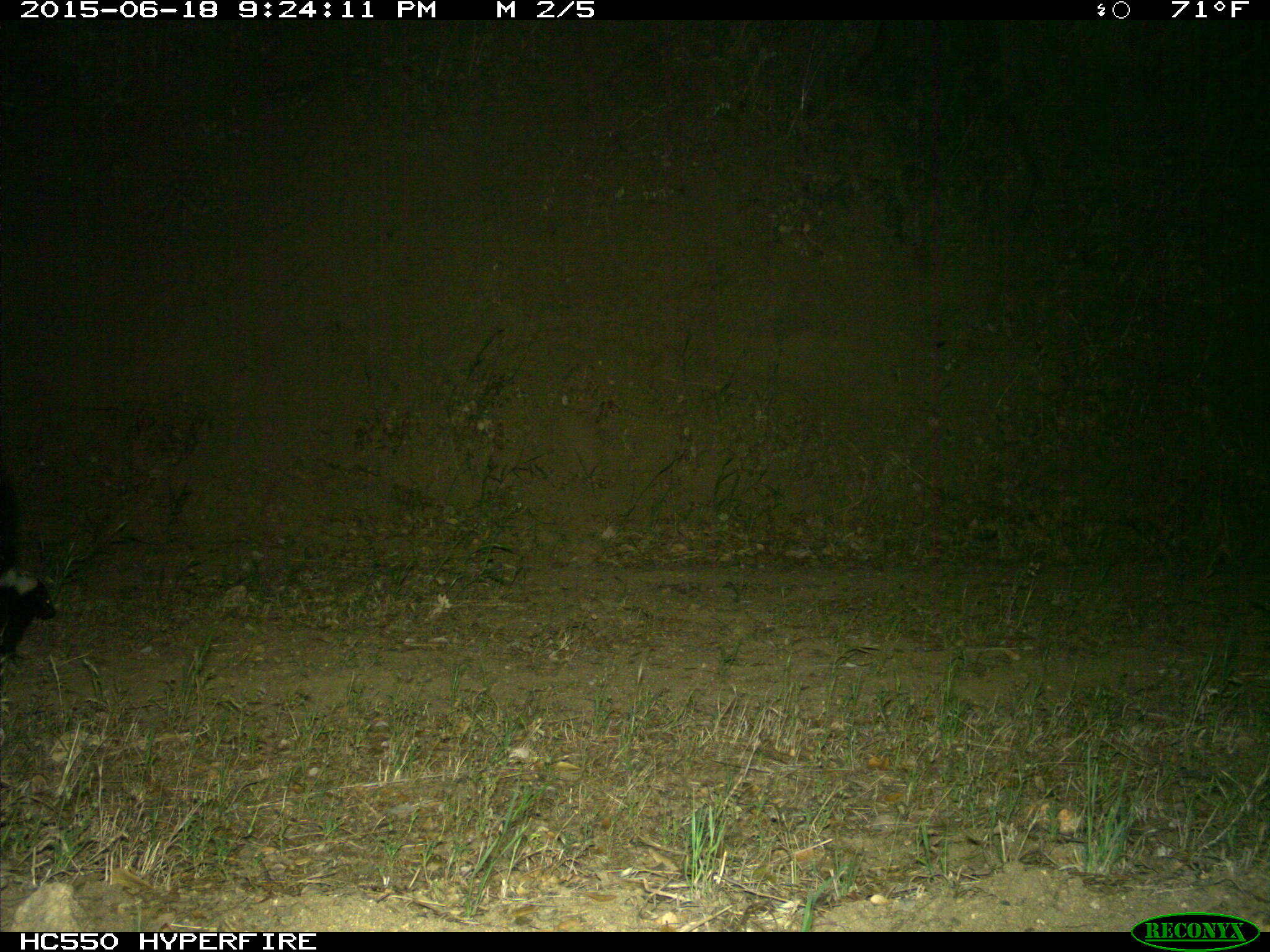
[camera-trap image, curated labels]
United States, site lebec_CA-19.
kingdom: Animalia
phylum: Chordata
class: Mammalia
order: Carnivora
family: Mephitidae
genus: Mephitis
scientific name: Mephitis mephitis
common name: striped skunk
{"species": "Mephitis mephitis (striped skunk)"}